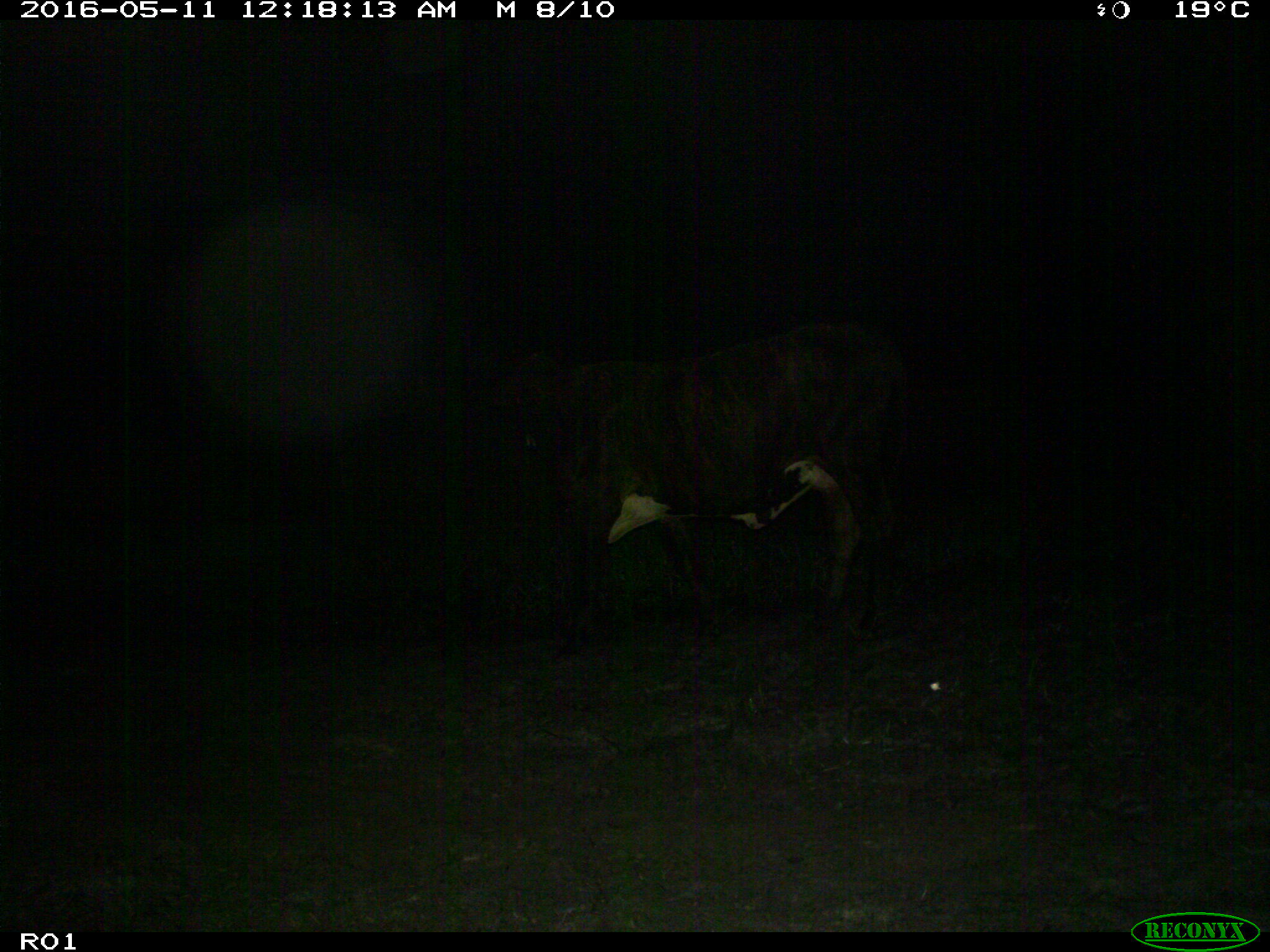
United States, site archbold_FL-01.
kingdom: Animalia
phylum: Chordata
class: Mammalia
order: Artiodactyla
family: Bovidae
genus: Bos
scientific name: Bos taurus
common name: domestic cow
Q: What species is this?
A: Bos taurus (domestic cow).